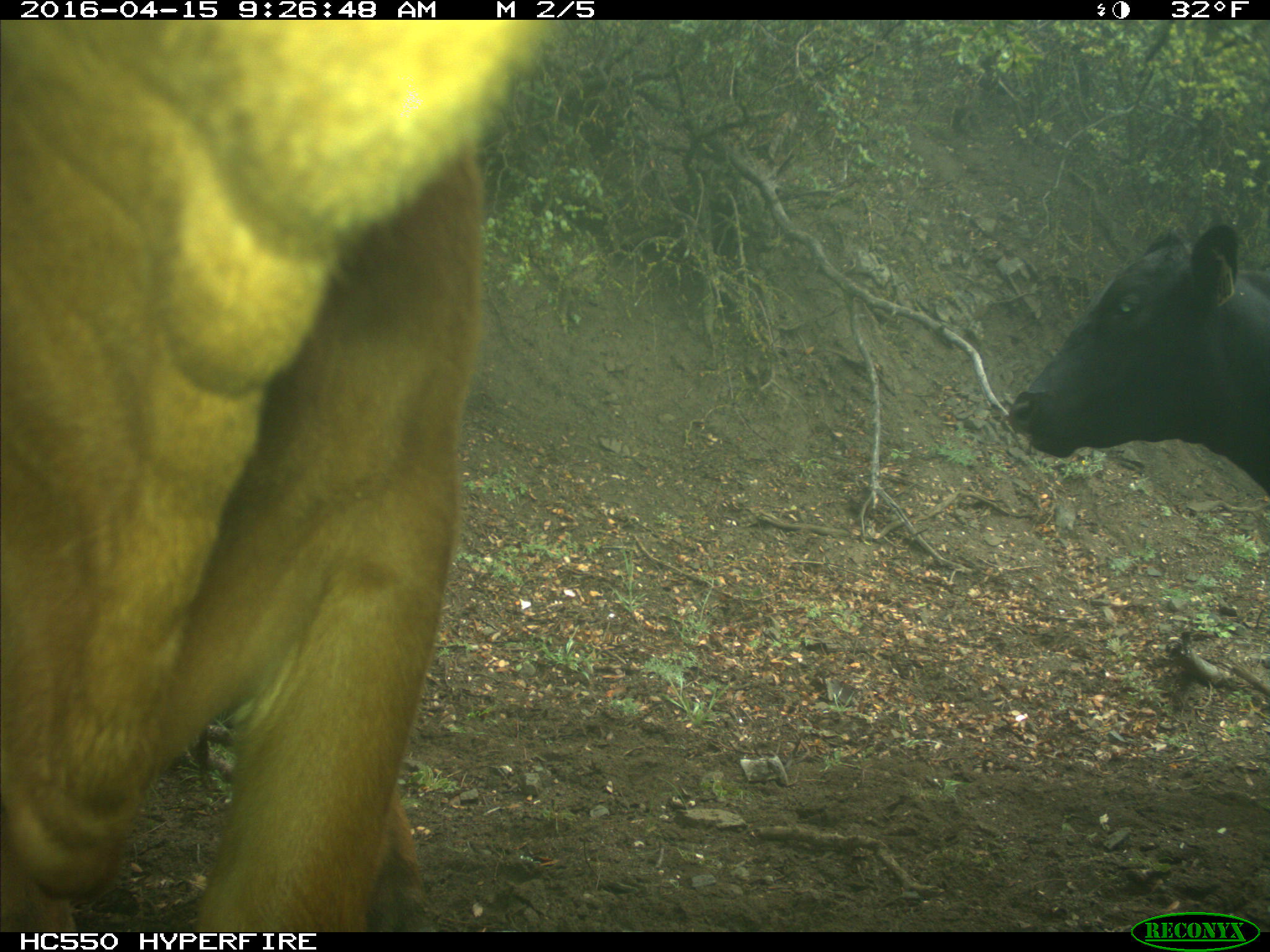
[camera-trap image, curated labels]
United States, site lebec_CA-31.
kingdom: Animalia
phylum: Chordata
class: Mammalia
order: Artiodactyla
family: Bovidae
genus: Bos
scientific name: Bos taurus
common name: domestic cow